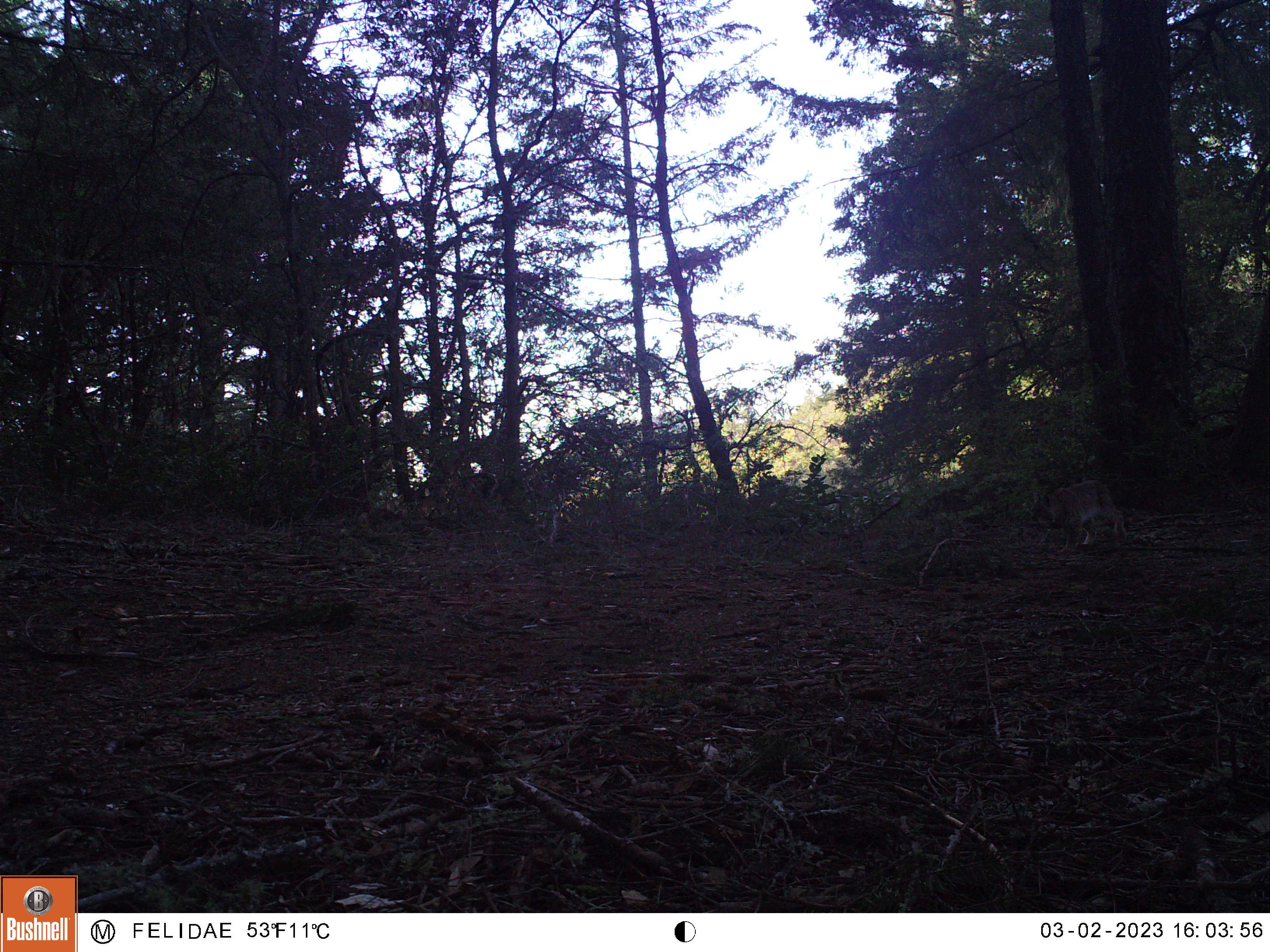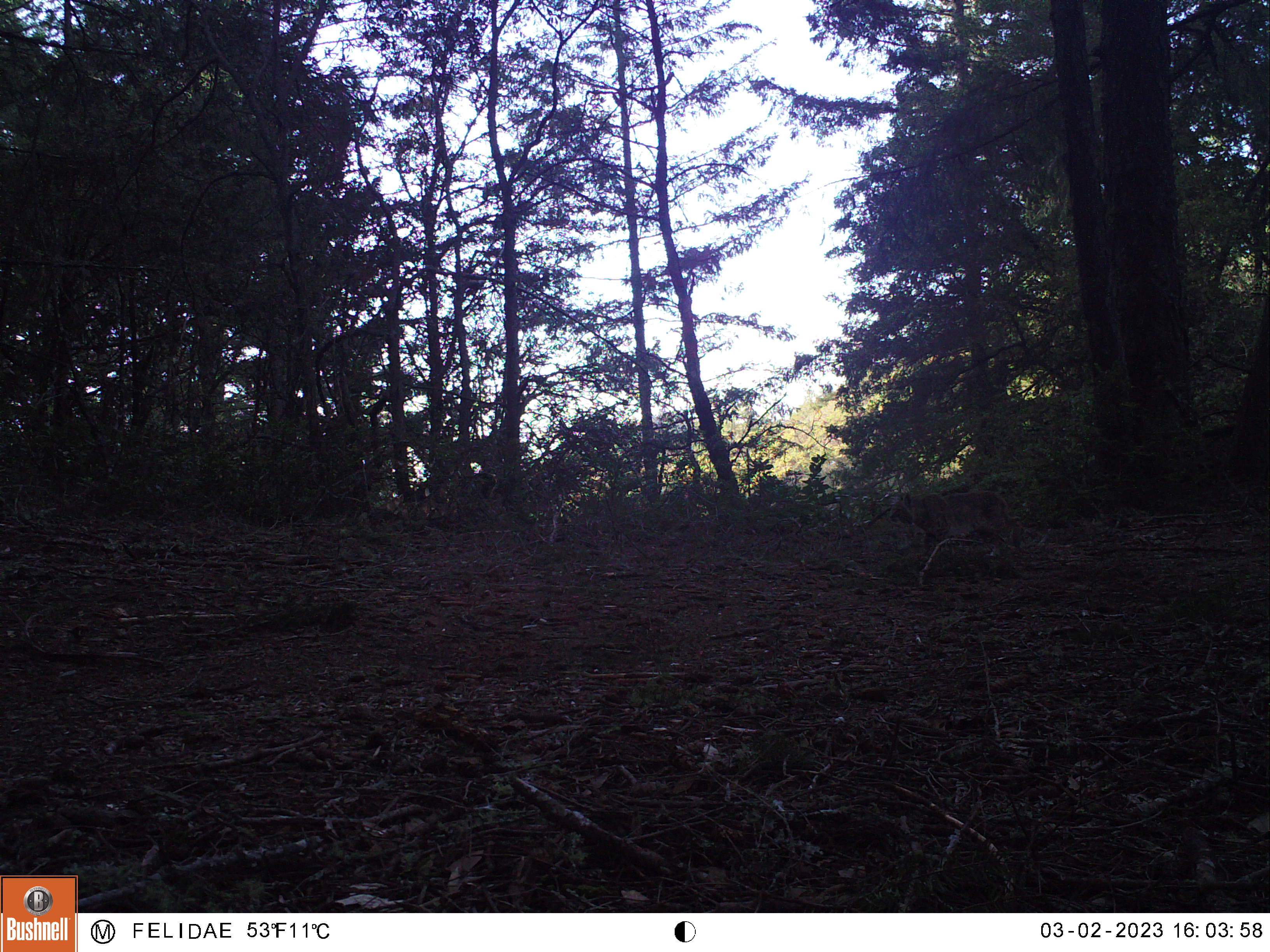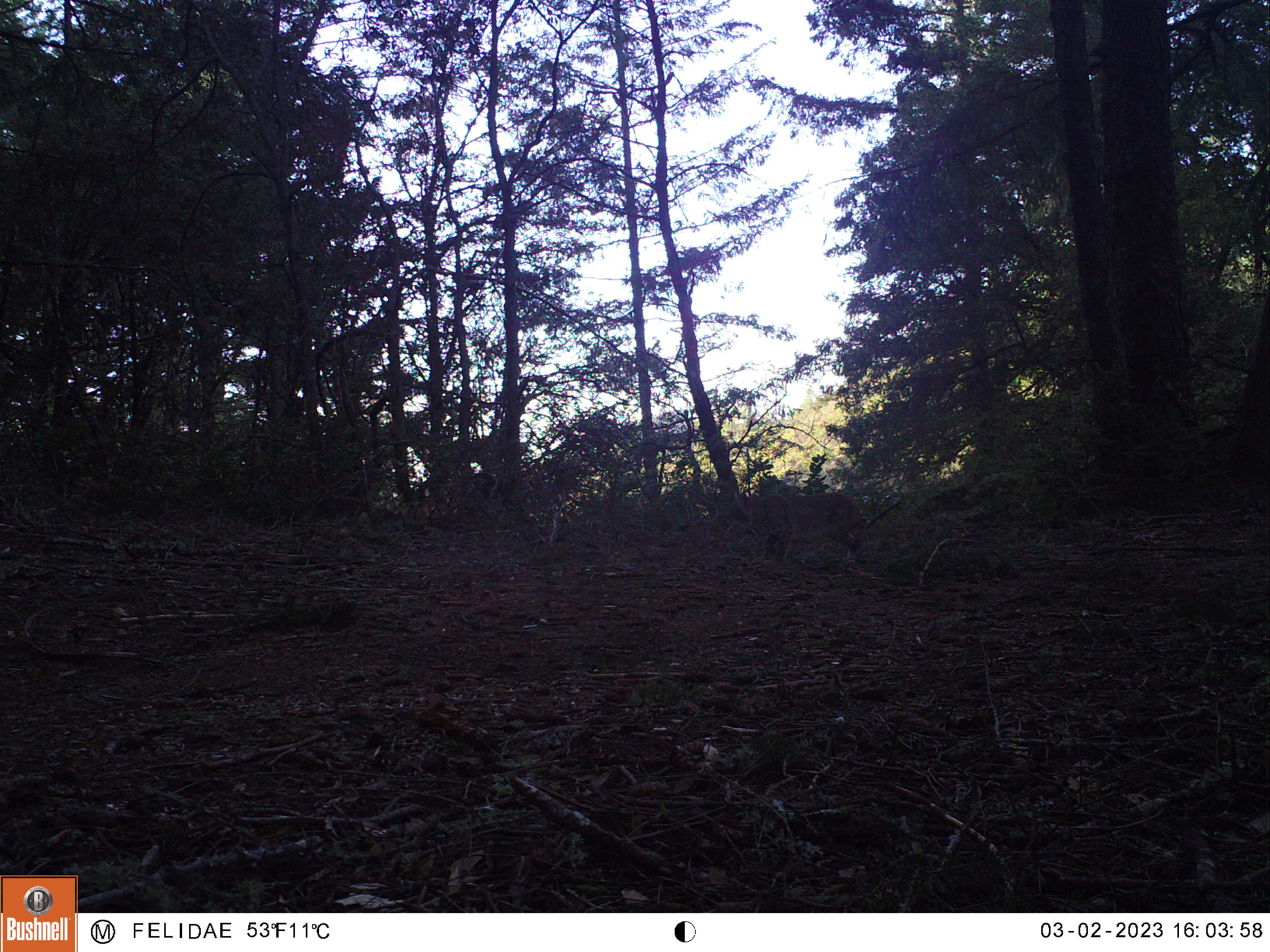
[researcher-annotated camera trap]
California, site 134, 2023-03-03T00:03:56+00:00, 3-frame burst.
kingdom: Animalia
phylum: Chordata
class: Mammalia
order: Carnivora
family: Felidae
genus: Lynx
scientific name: Lynx rufus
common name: bobcat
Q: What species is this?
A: Bobcat (Lynx rufus).